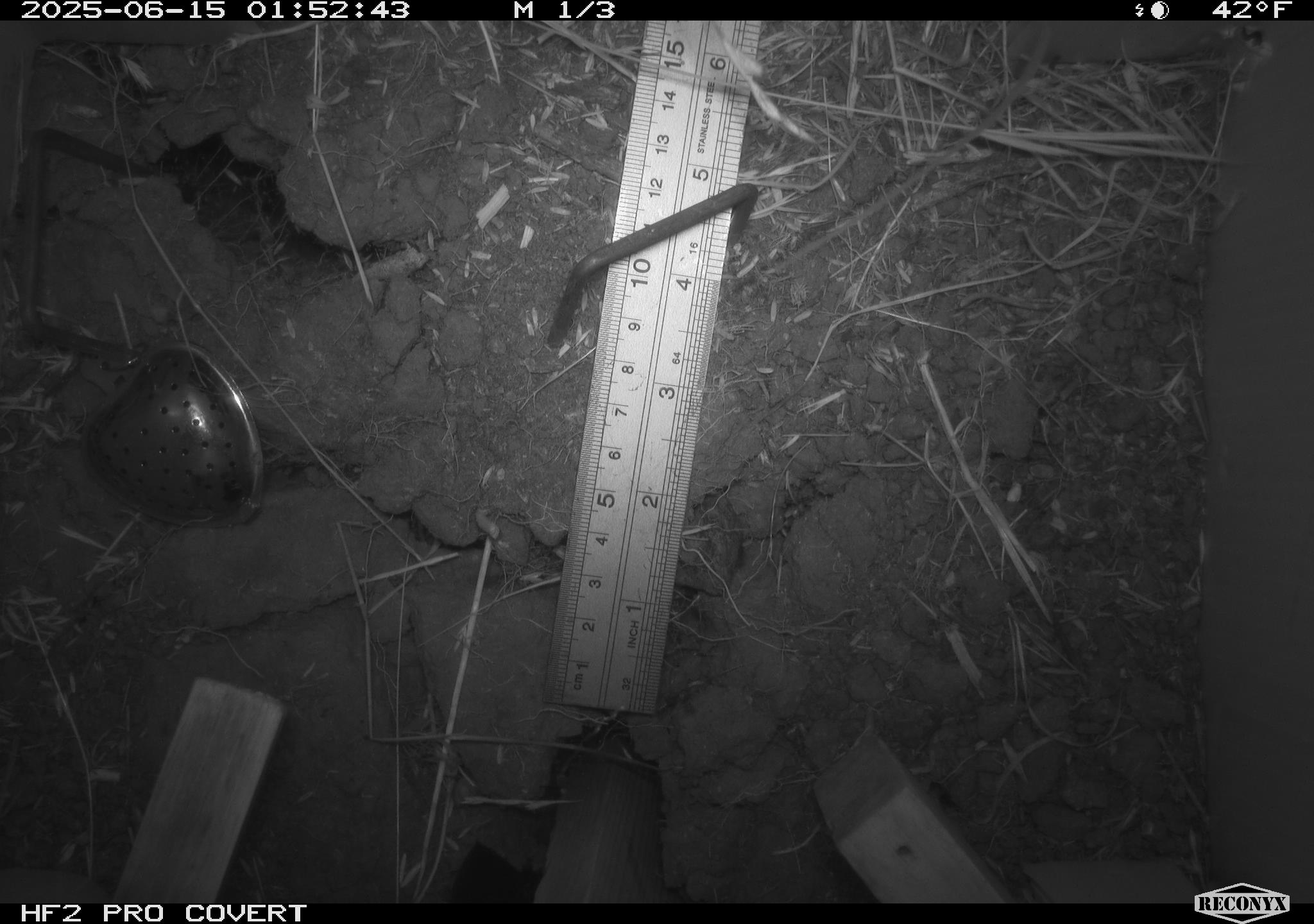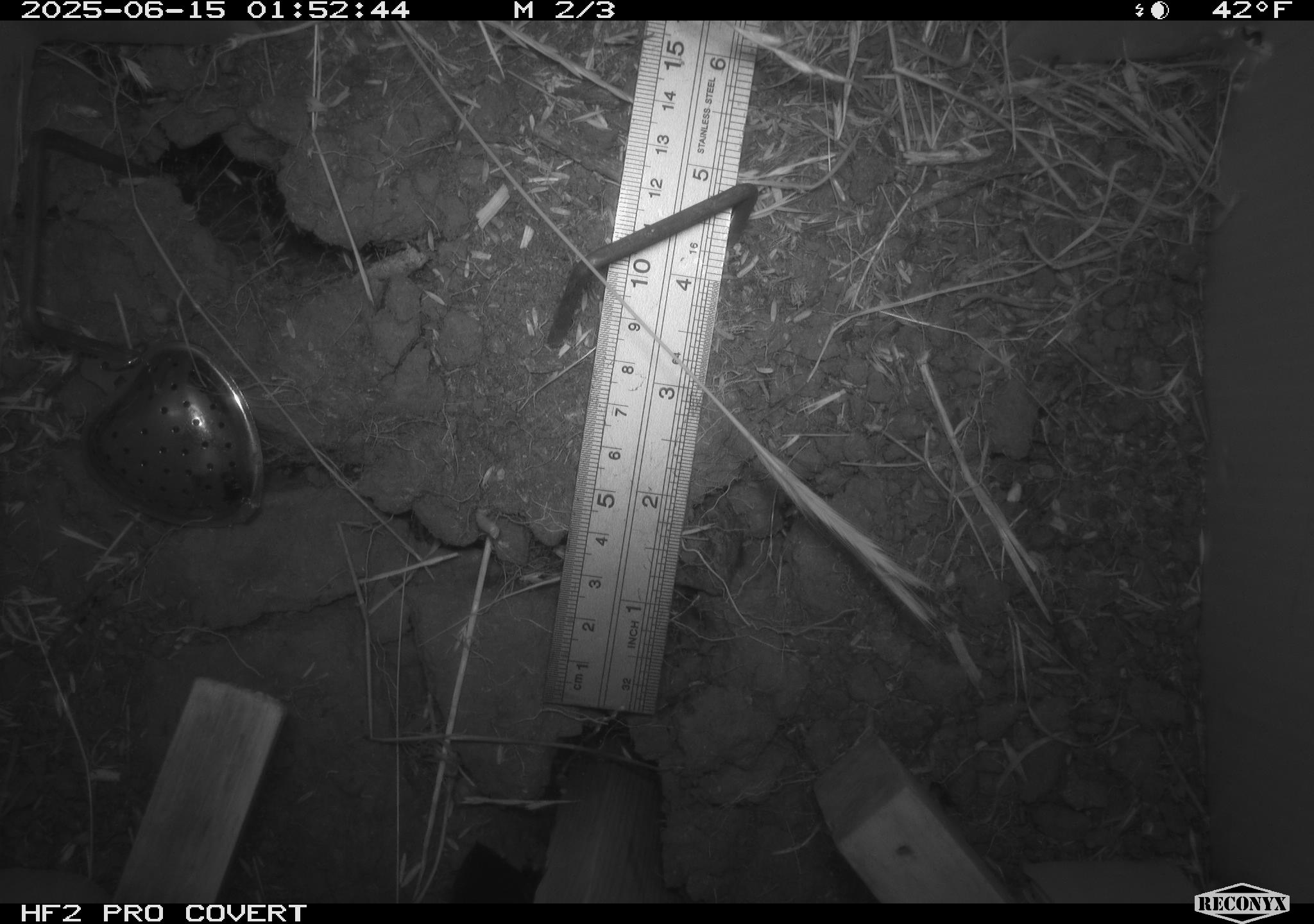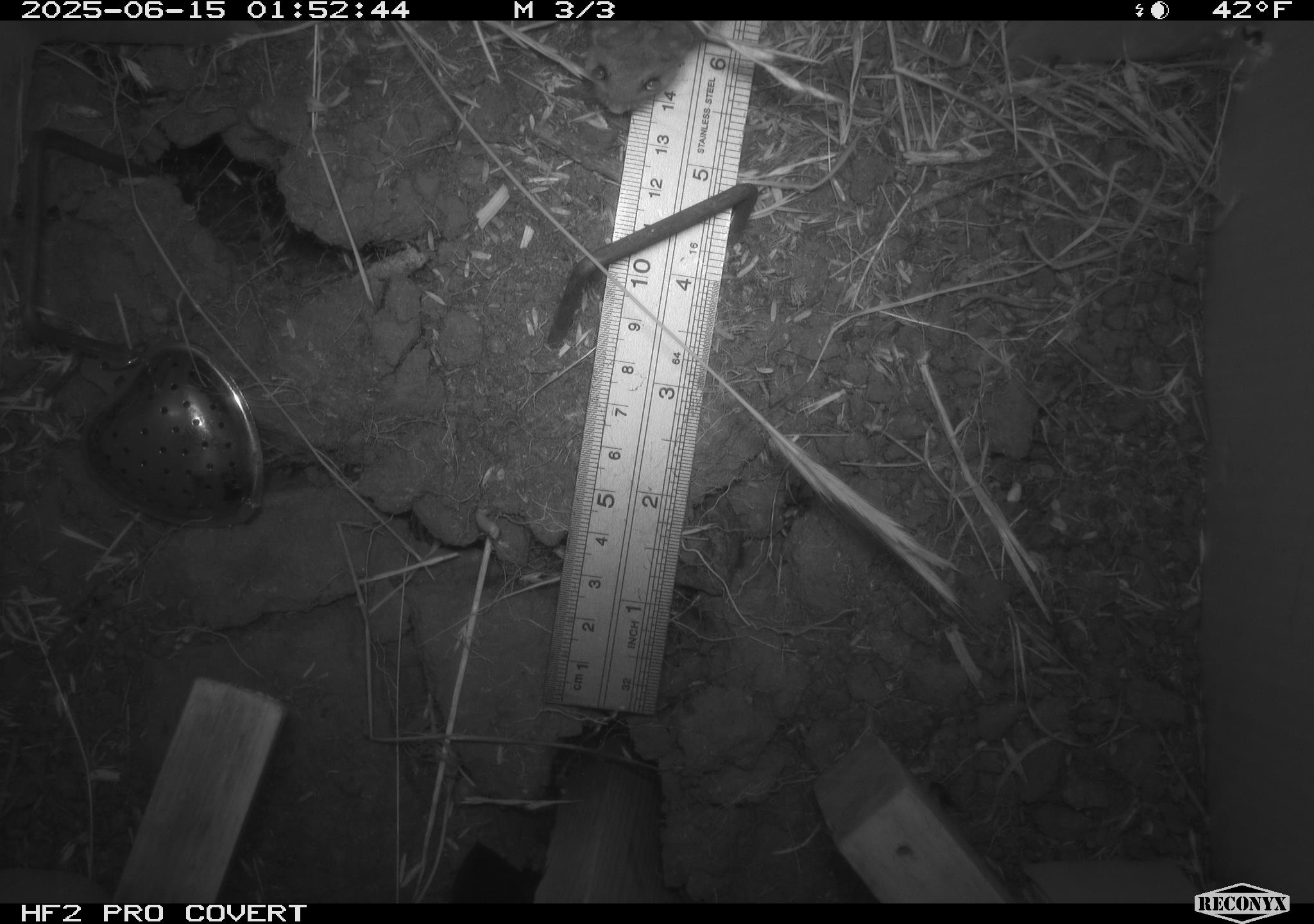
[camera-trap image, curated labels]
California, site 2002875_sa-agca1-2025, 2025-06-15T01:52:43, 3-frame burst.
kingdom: Animalia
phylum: Chordata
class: Mammalia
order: Rodentia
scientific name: Rodentia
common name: mouse species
Mouse species (Rodentia).